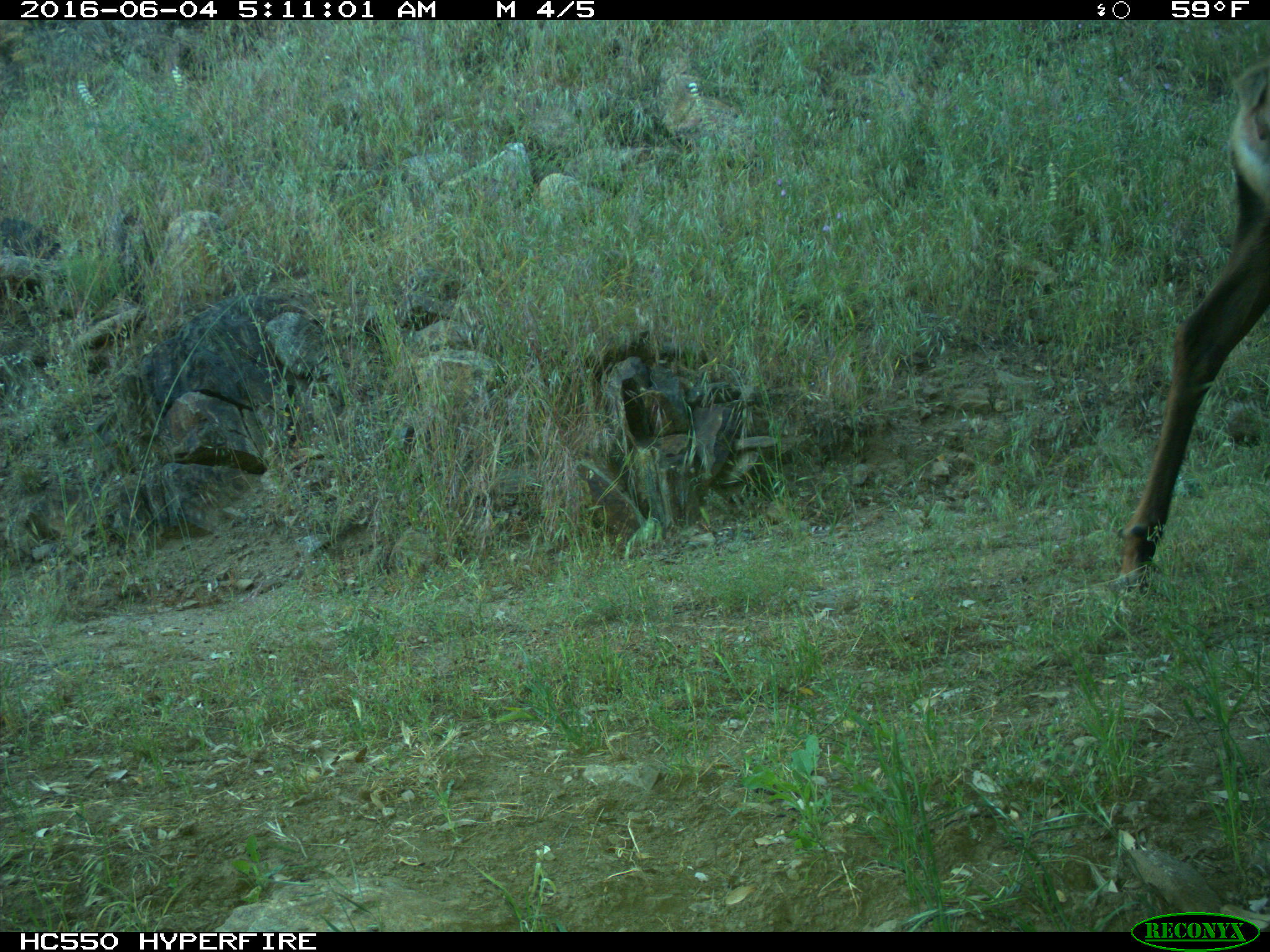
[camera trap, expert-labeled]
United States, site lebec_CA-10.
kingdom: Animalia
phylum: Chordata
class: Mammalia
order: Artiodactyla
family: Cervidae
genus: Cervus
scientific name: Cervus canadensis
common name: elk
Cervus canadensis (elk).